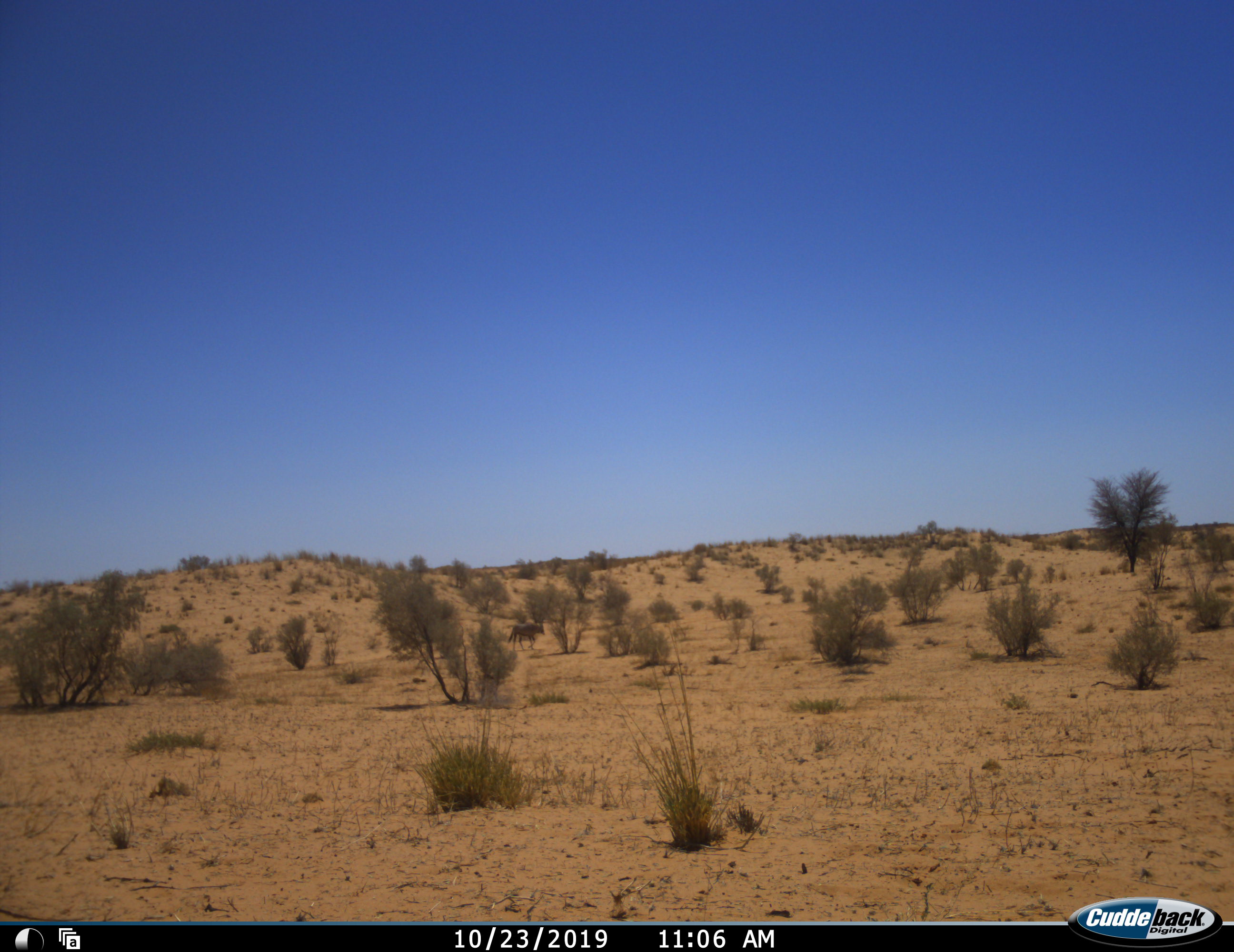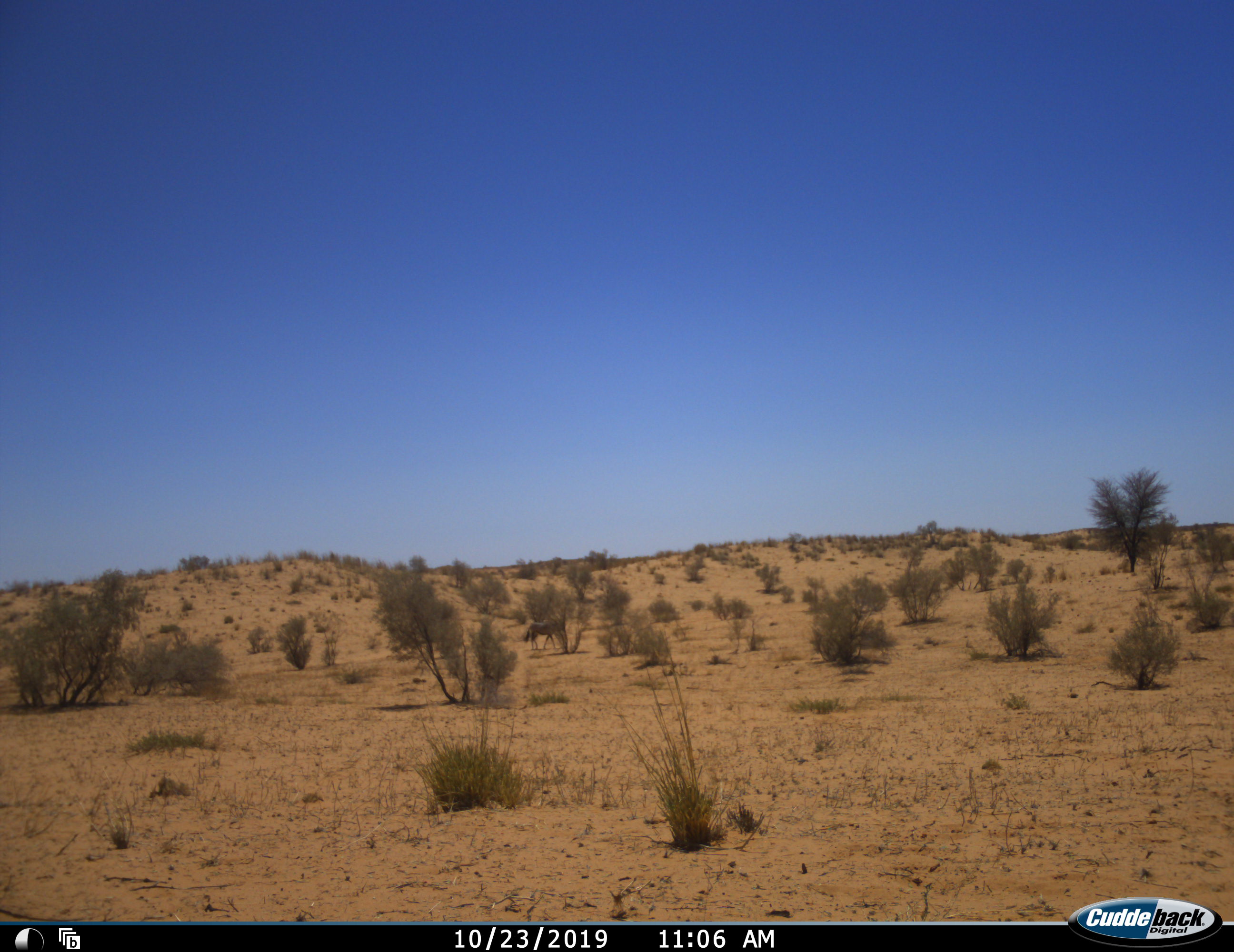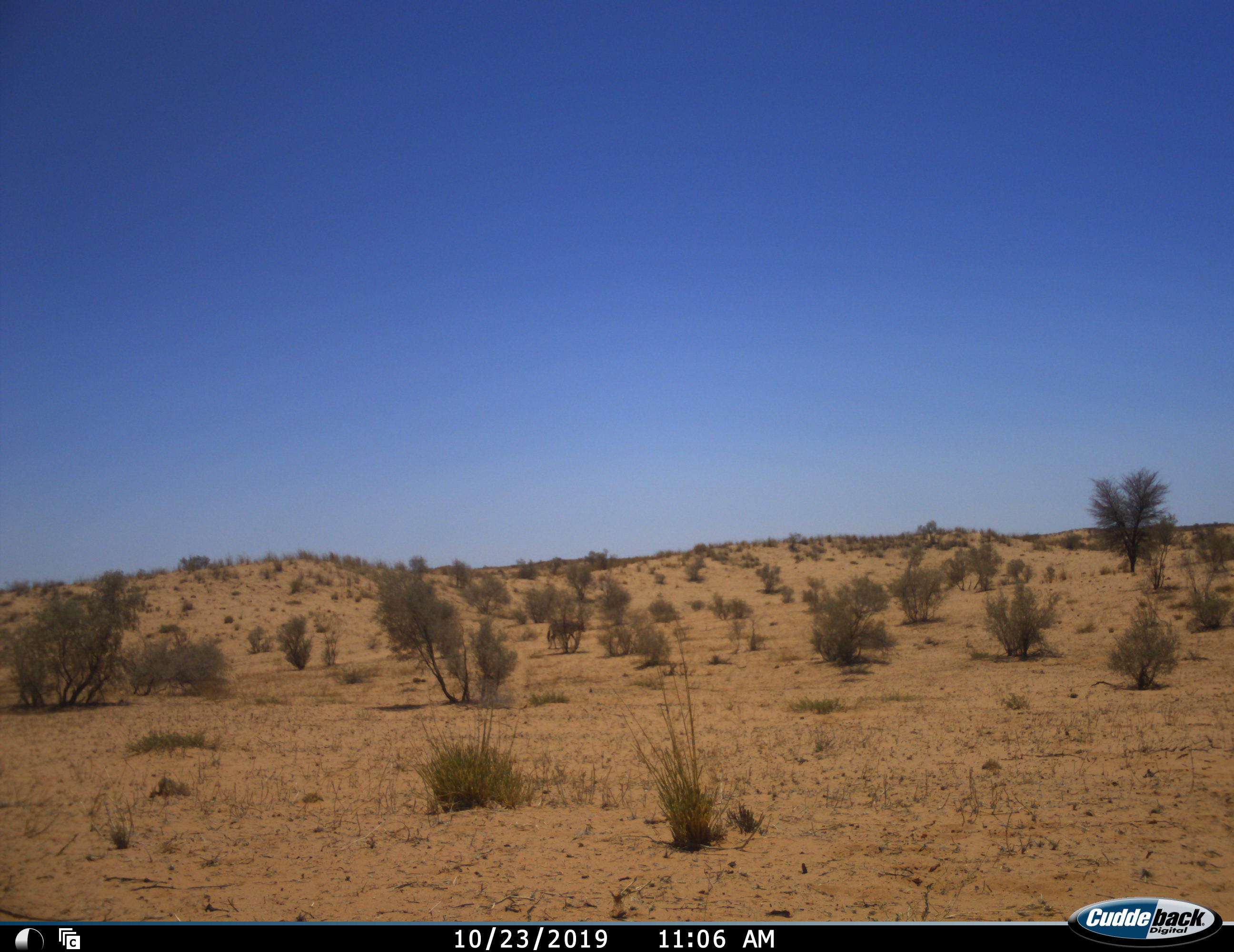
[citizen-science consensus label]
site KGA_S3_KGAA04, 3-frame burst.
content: unidentified animal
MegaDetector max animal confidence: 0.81